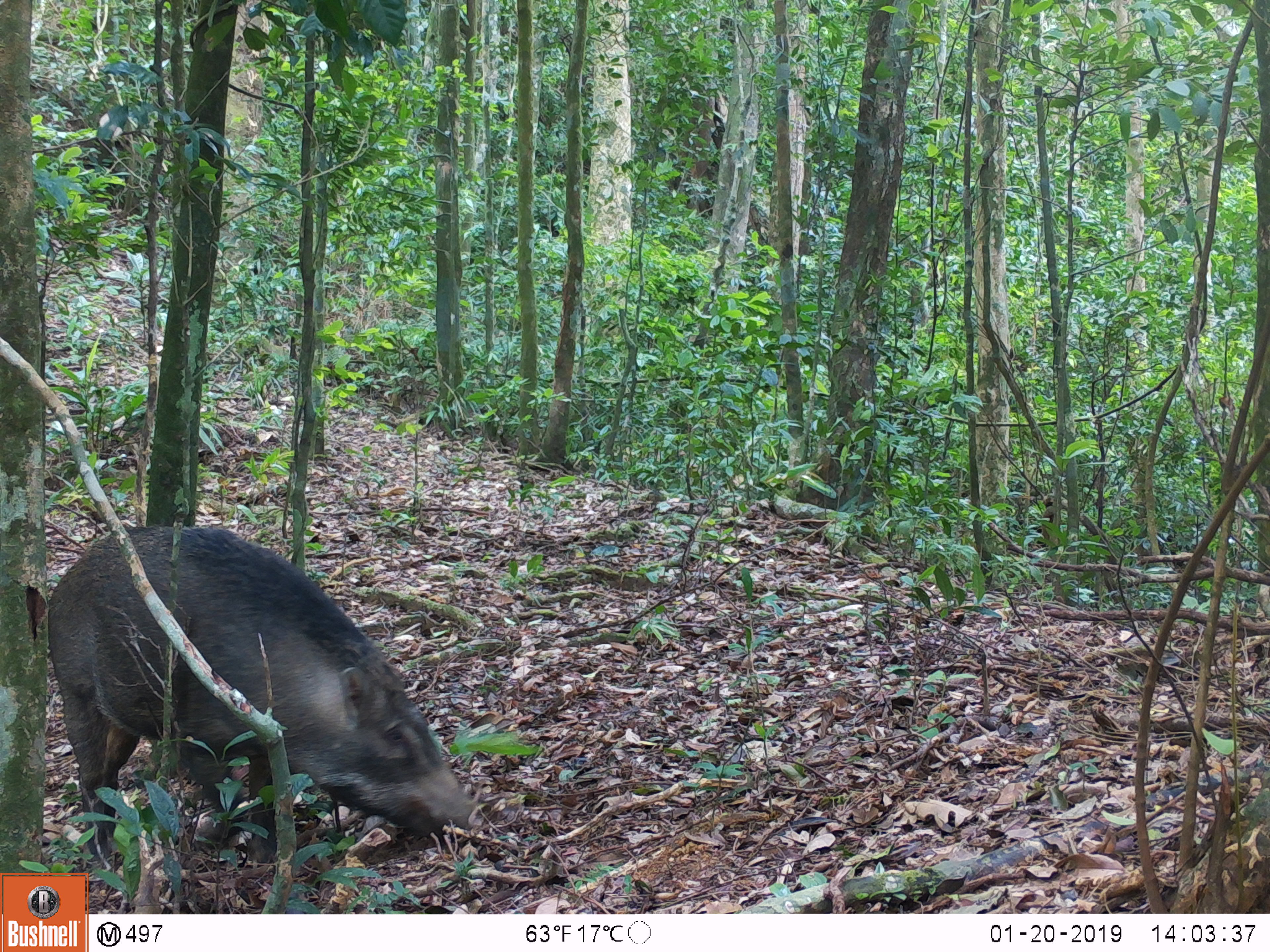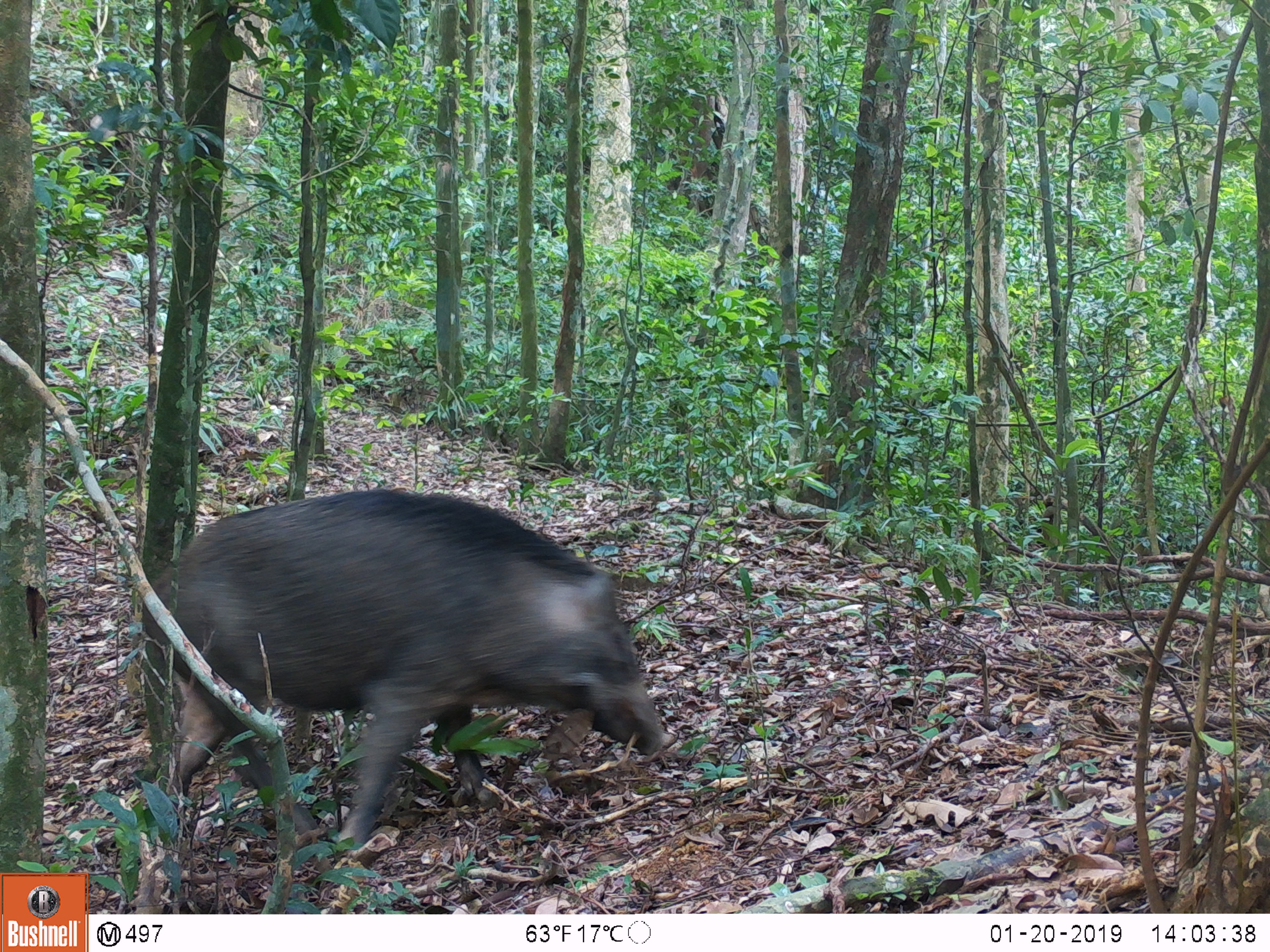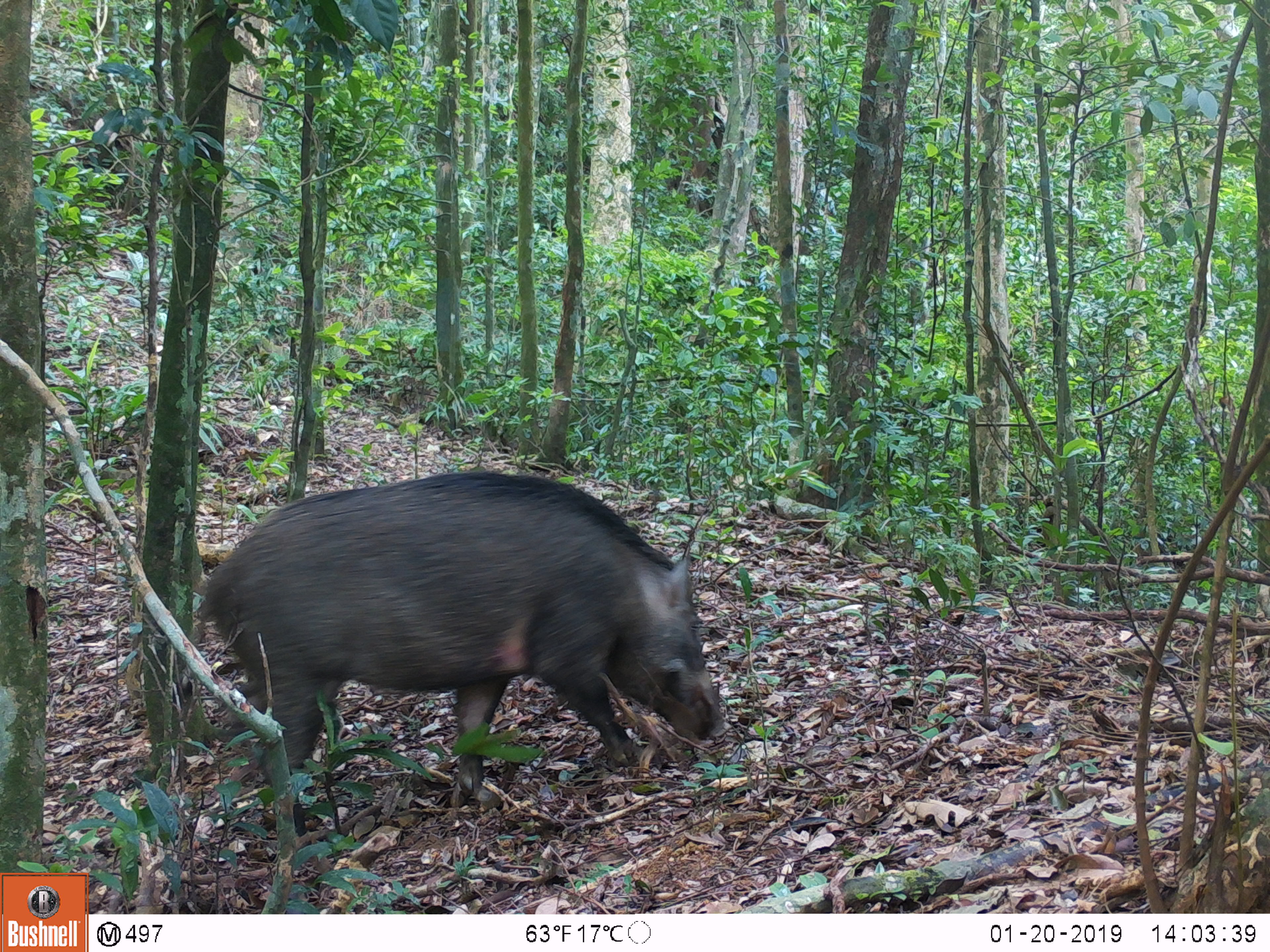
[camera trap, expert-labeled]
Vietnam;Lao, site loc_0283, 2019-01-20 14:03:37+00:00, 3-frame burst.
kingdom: Animalia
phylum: Chordata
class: Mammalia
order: Artiodactyla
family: Suidae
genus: Sus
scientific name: Sus scrofa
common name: eurasian wild pig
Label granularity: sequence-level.